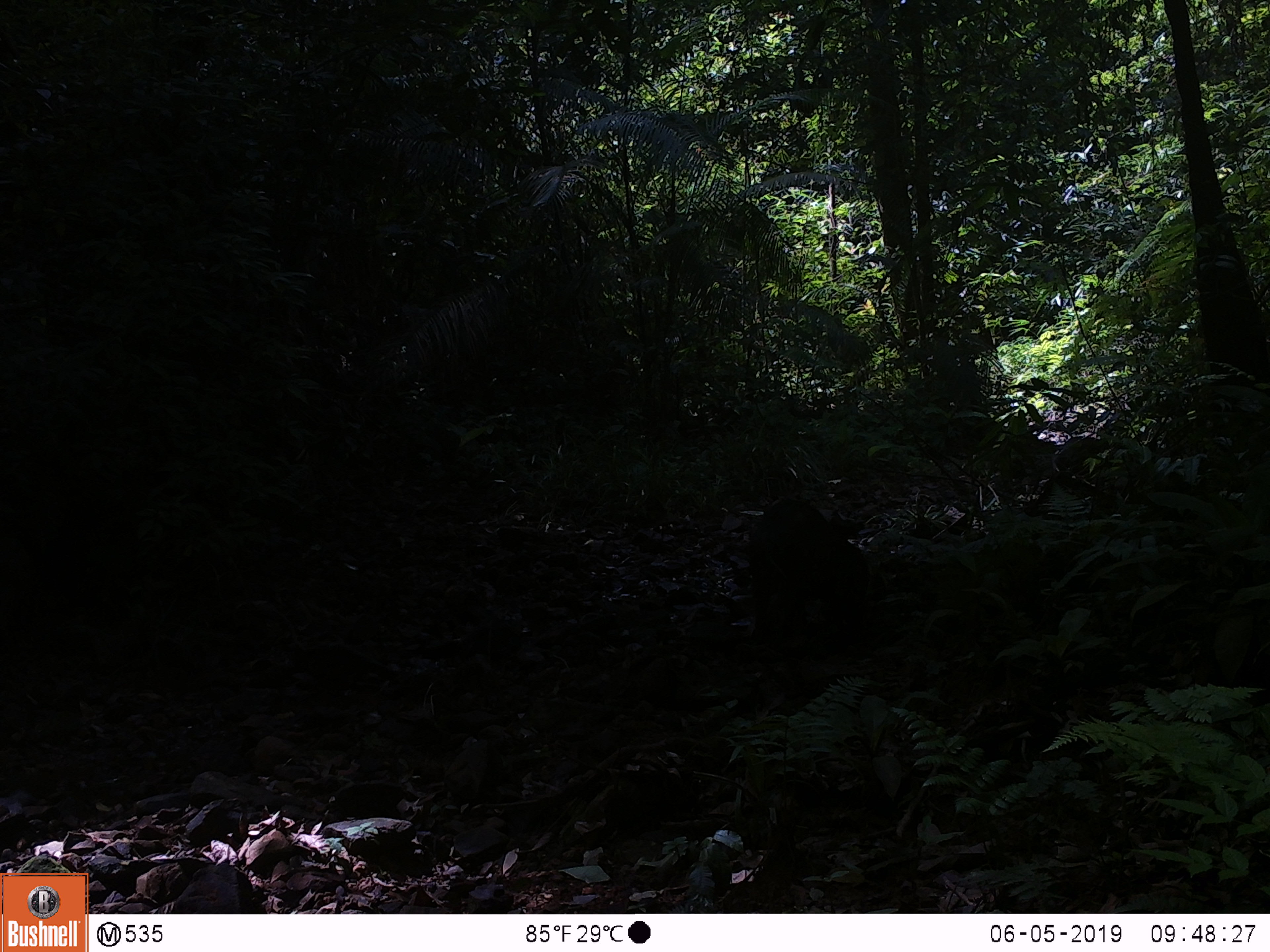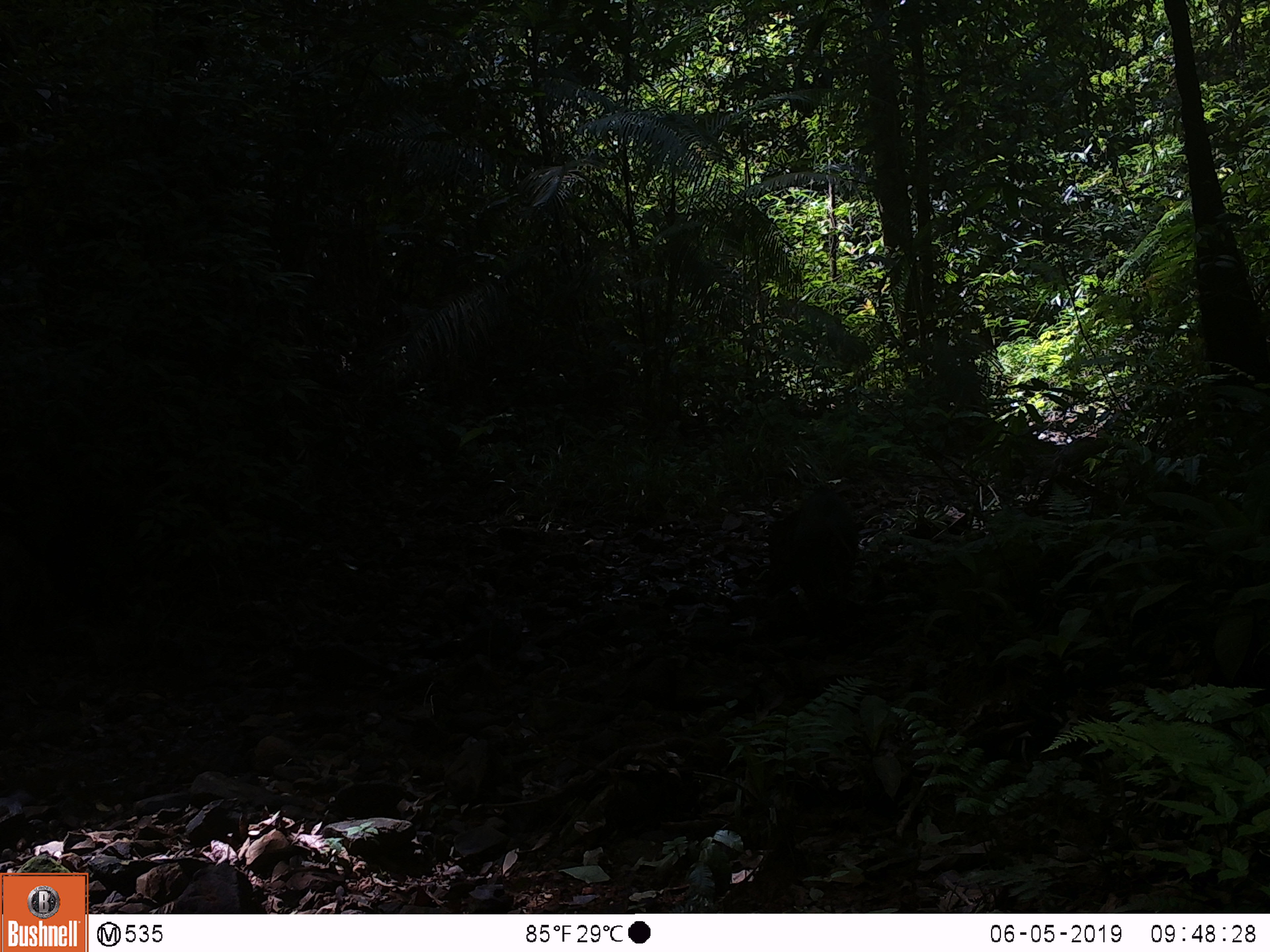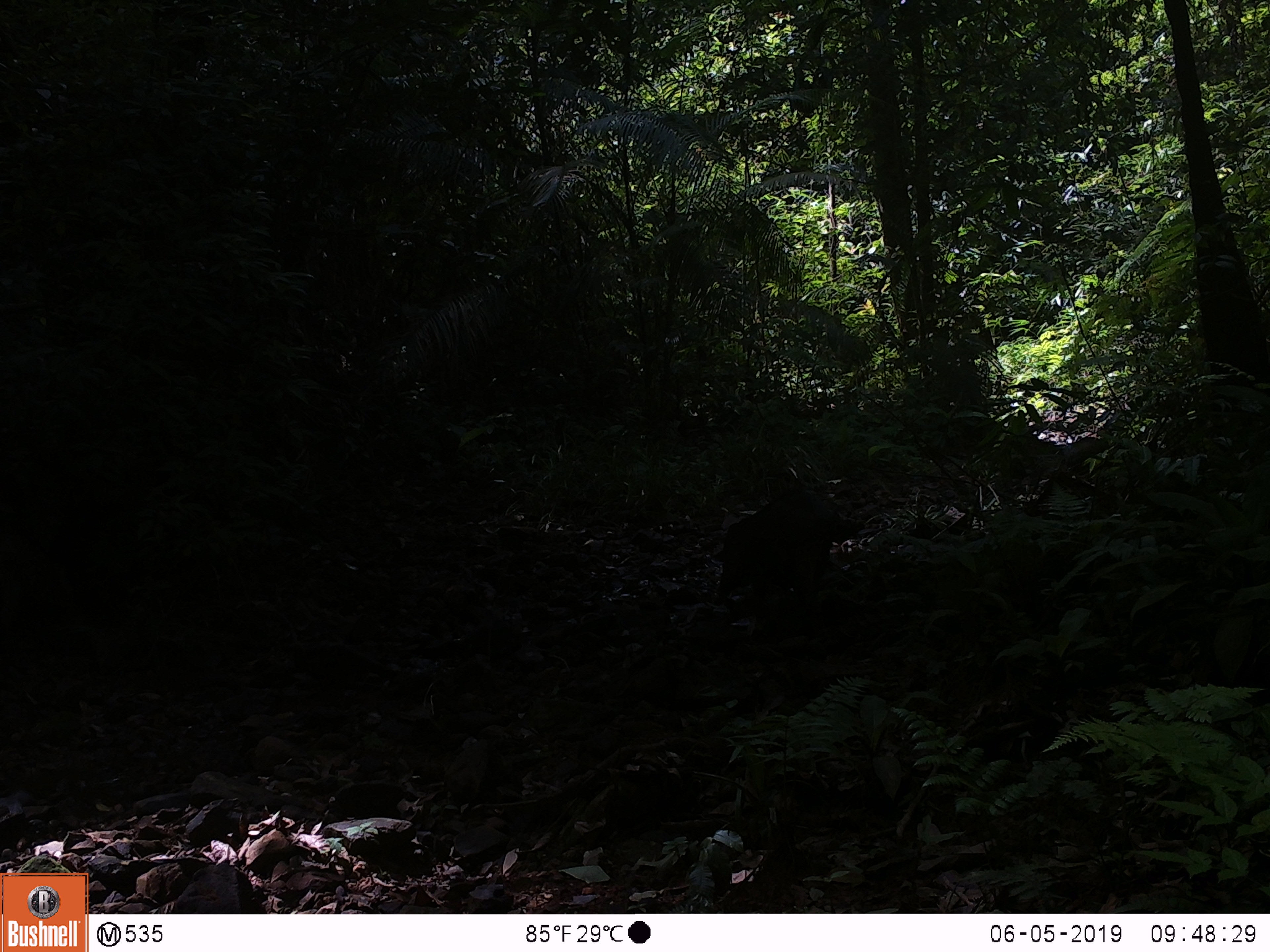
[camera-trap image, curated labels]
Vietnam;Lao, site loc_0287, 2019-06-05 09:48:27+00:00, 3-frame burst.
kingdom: Animalia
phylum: Chordata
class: Mammalia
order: Artiodactyla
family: Suidae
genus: Sus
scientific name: Sus scrofa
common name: eurasian wild pig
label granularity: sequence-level